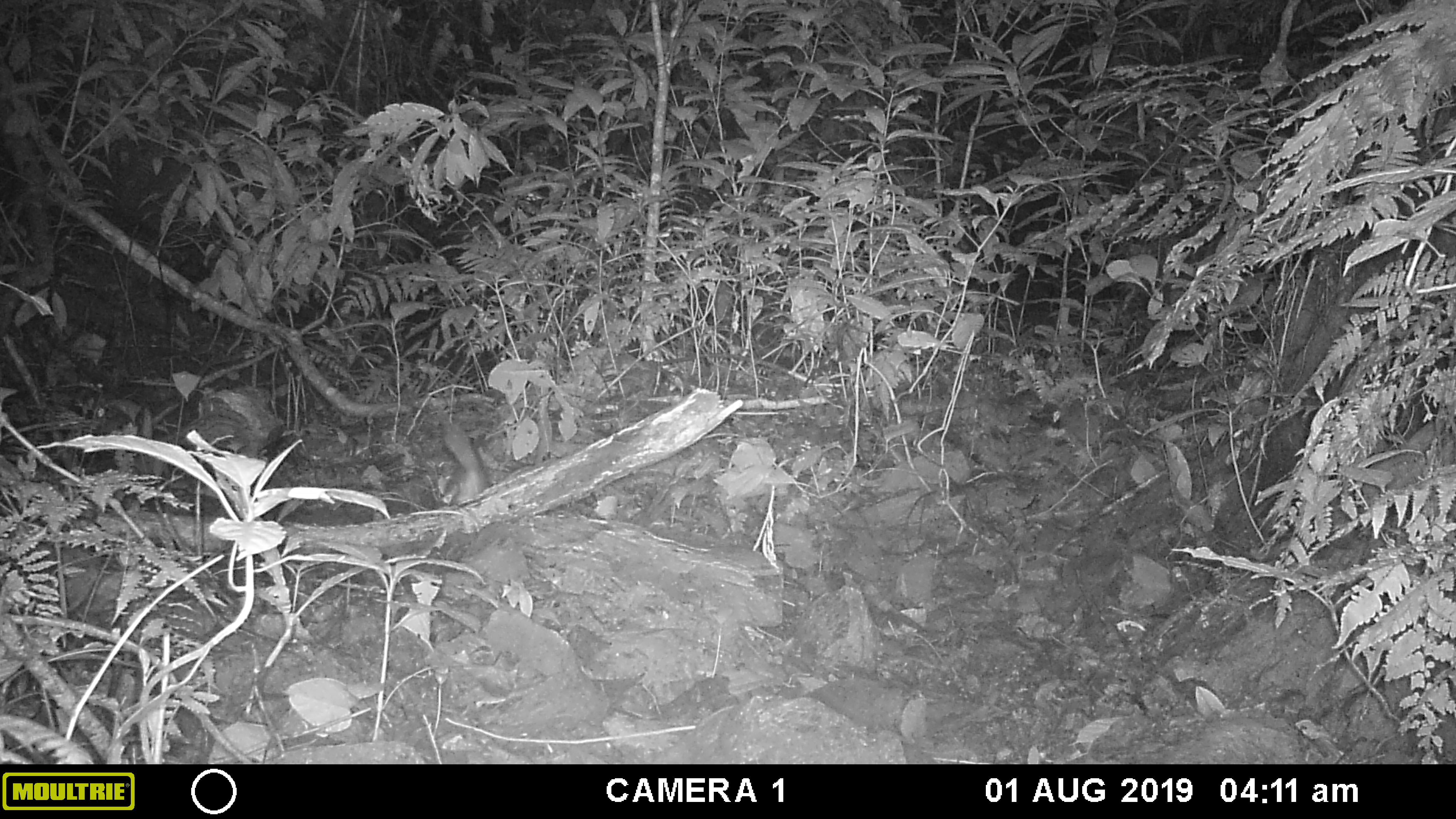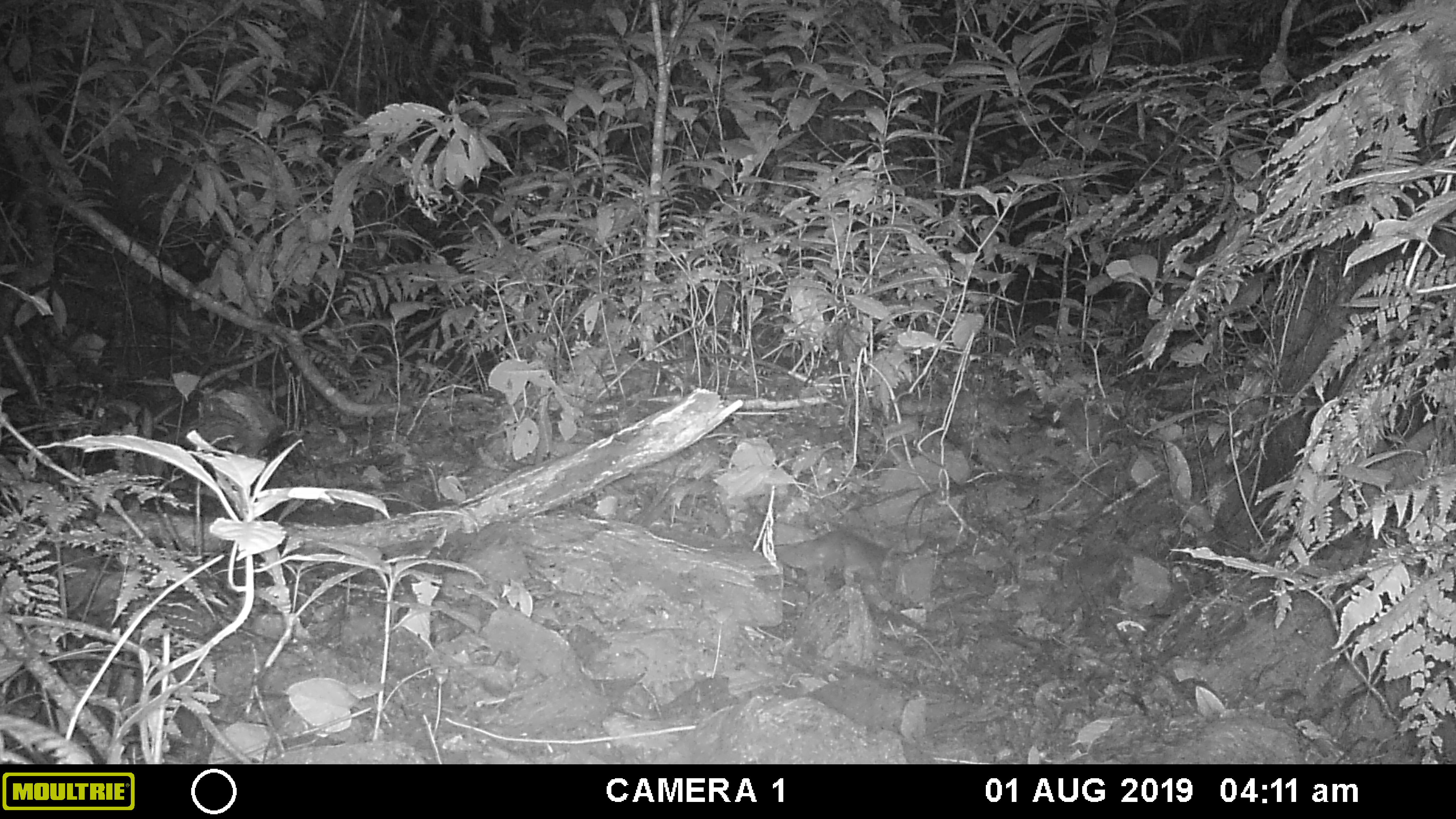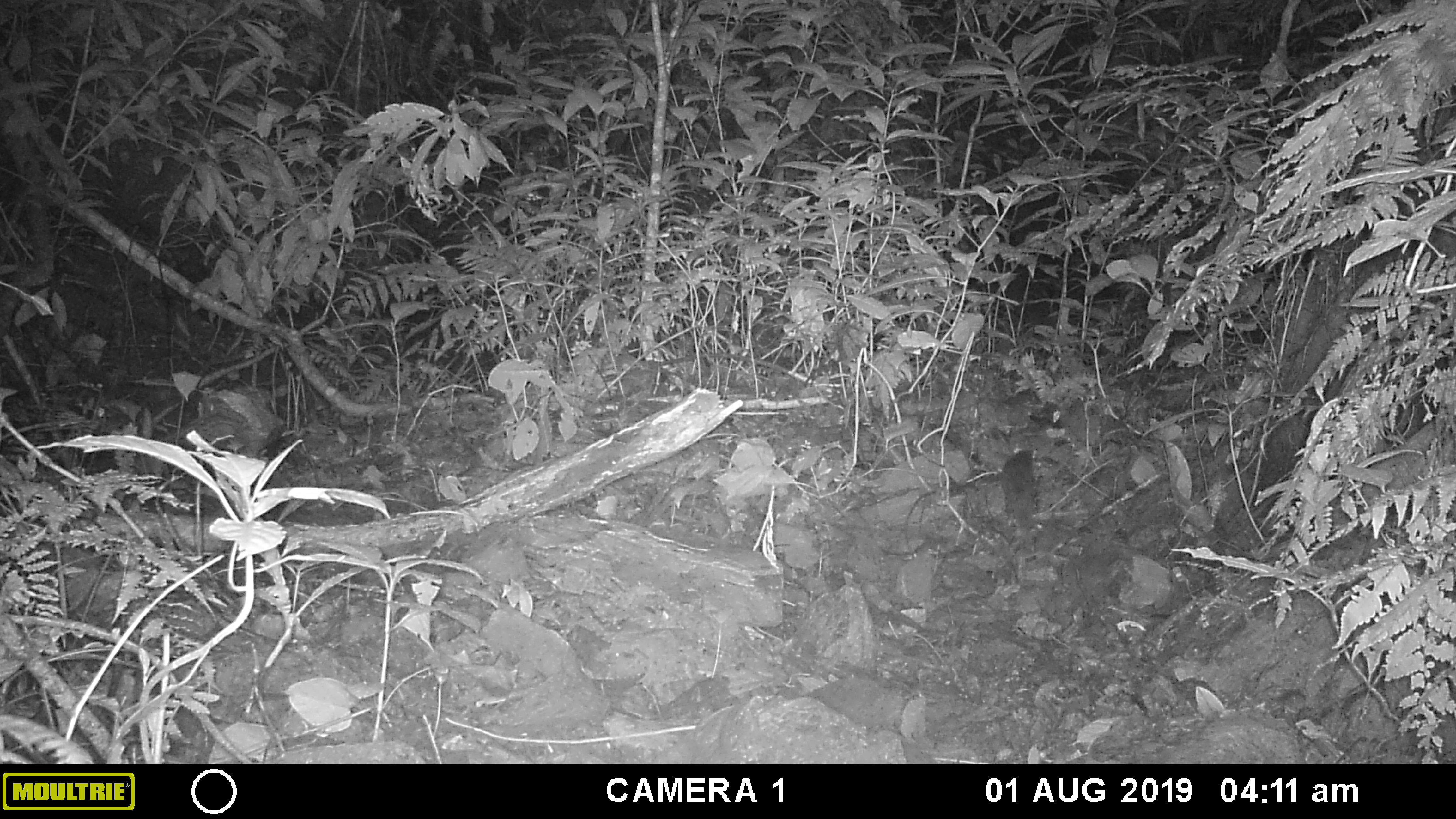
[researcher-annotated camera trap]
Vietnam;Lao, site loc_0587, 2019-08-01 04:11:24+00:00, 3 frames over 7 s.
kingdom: Animalia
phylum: Chordata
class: Mammalia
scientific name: Mammalia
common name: mammal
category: unidentified small mammal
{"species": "unidentified small mammal (mammal) (Mammalia)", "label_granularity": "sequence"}